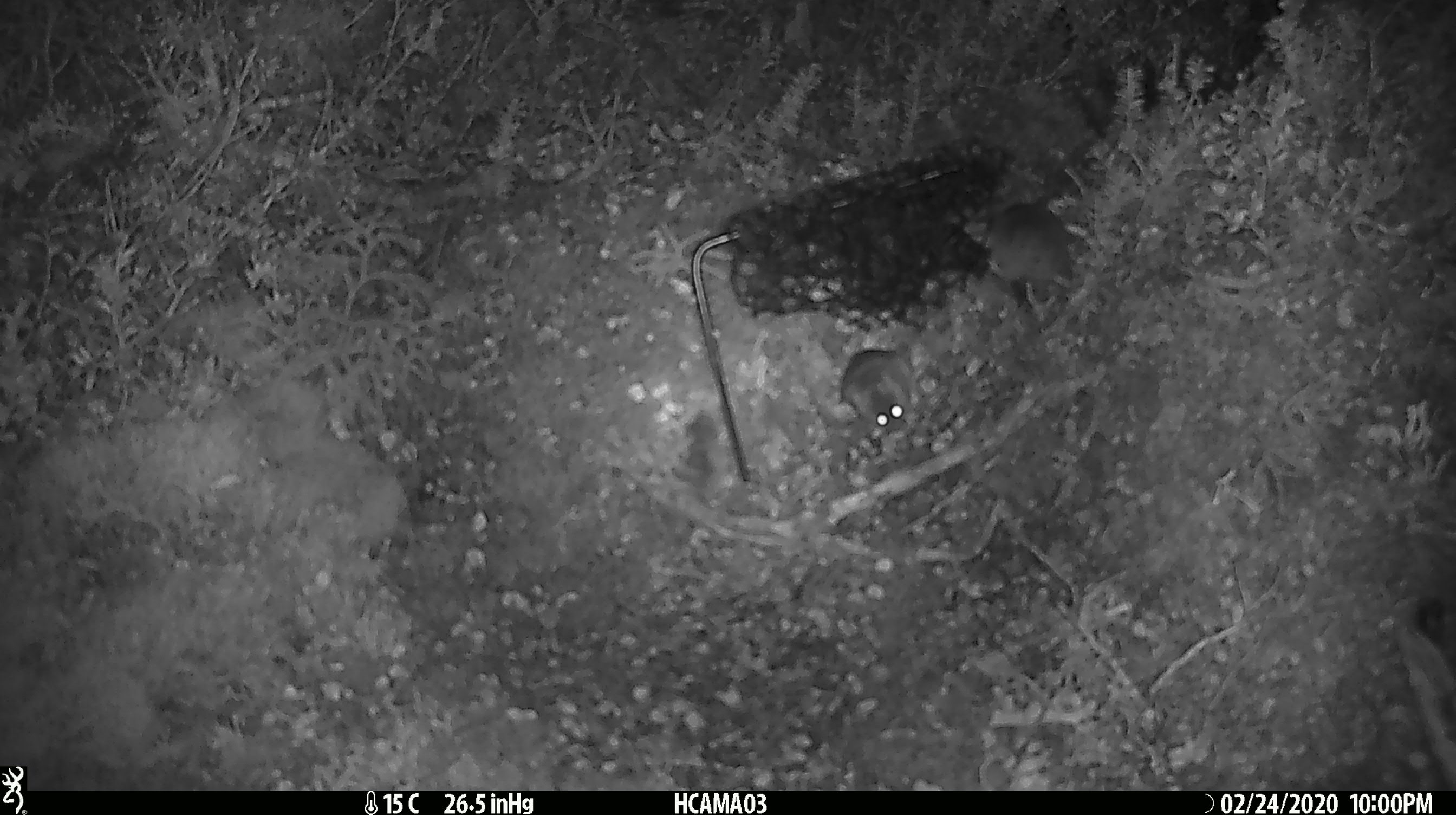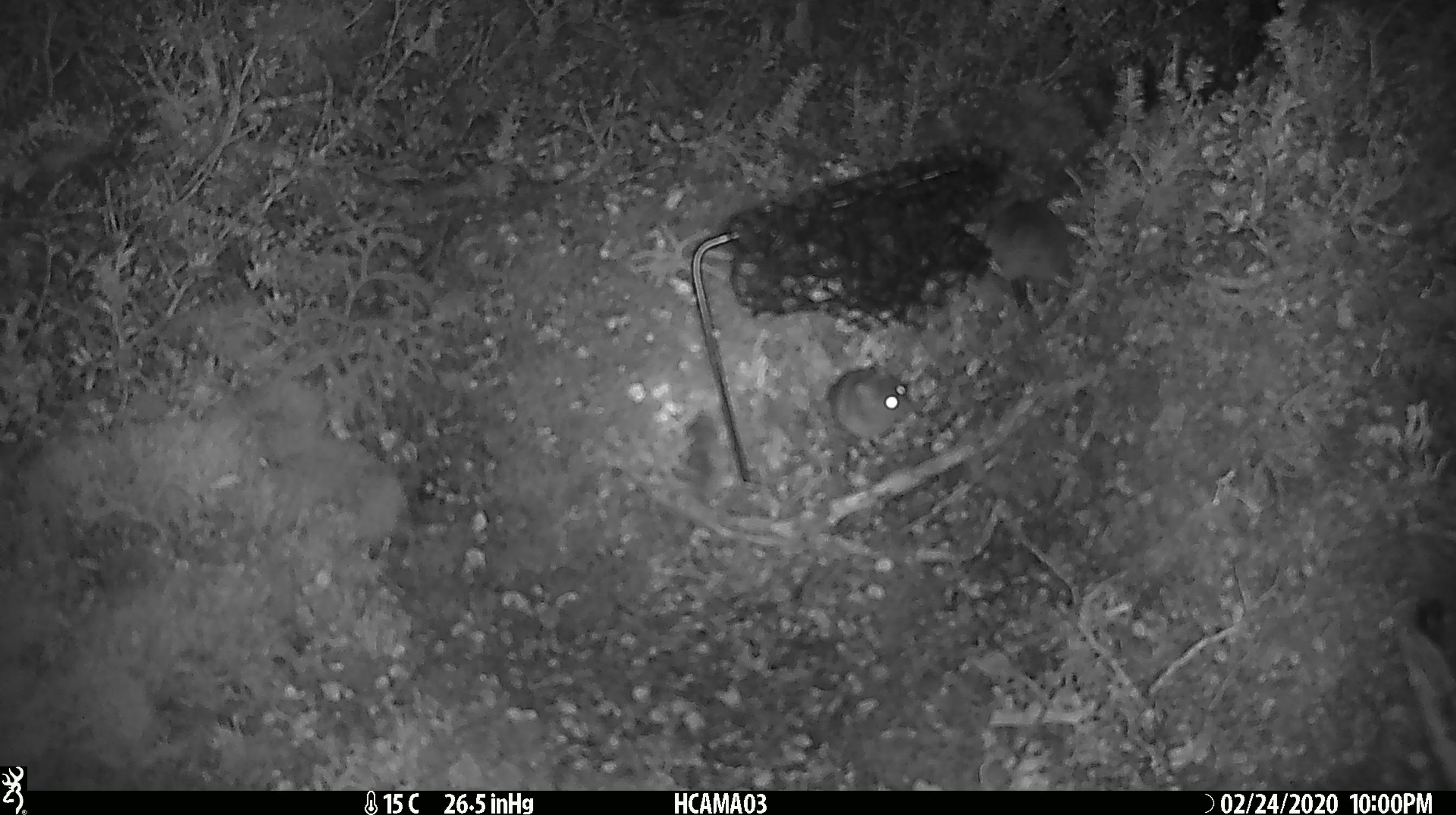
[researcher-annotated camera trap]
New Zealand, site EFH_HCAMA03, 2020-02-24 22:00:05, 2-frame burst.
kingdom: Animalia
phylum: Chordata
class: Mammalia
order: Rodentia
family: Muridae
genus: Mus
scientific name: Mus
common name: mouse